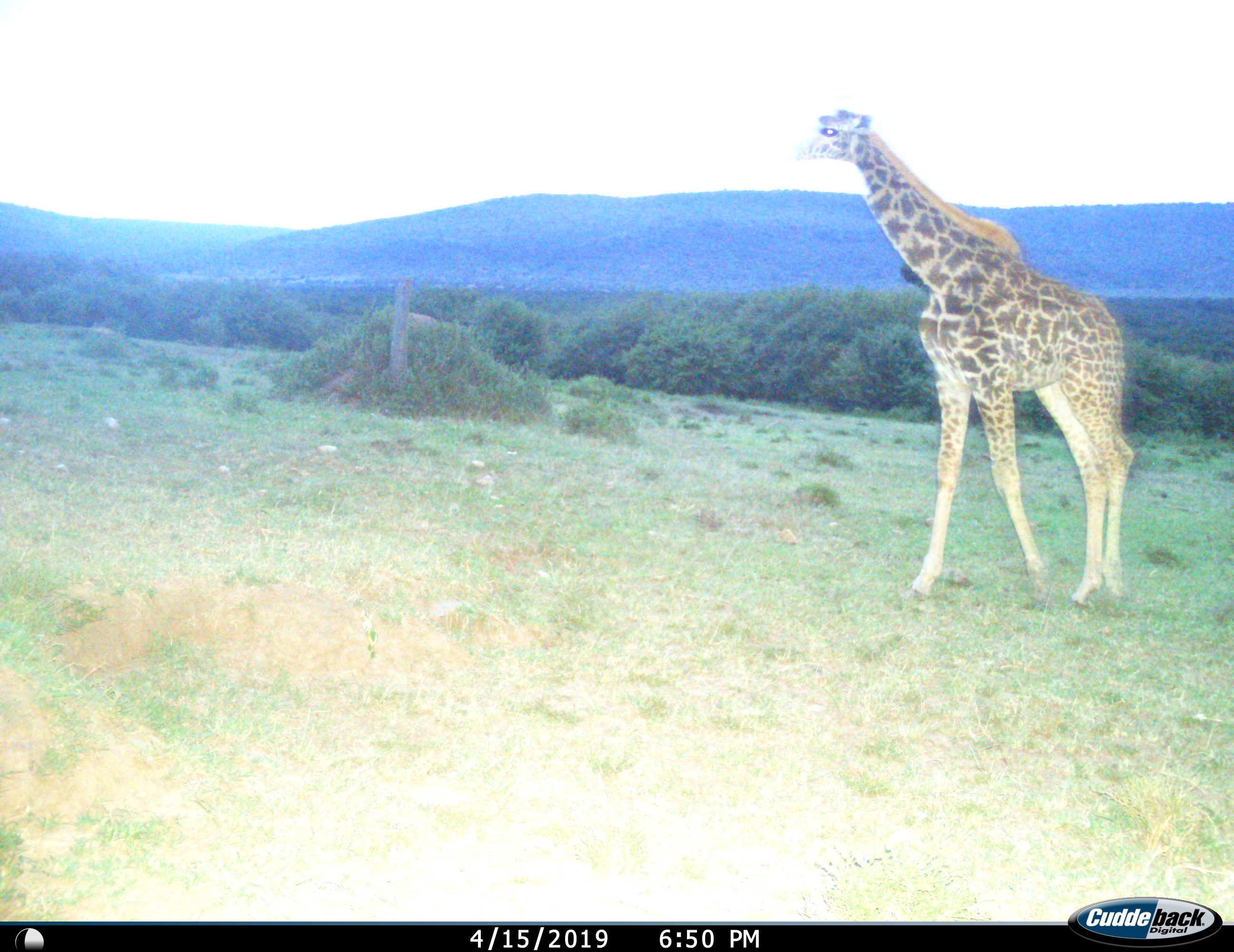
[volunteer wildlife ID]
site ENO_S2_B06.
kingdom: Animalia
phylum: Chordata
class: Mammalia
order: Artiodactyla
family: Giraffidae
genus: Giraffa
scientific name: Giraffa camelopardalis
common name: giraffe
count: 1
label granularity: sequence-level